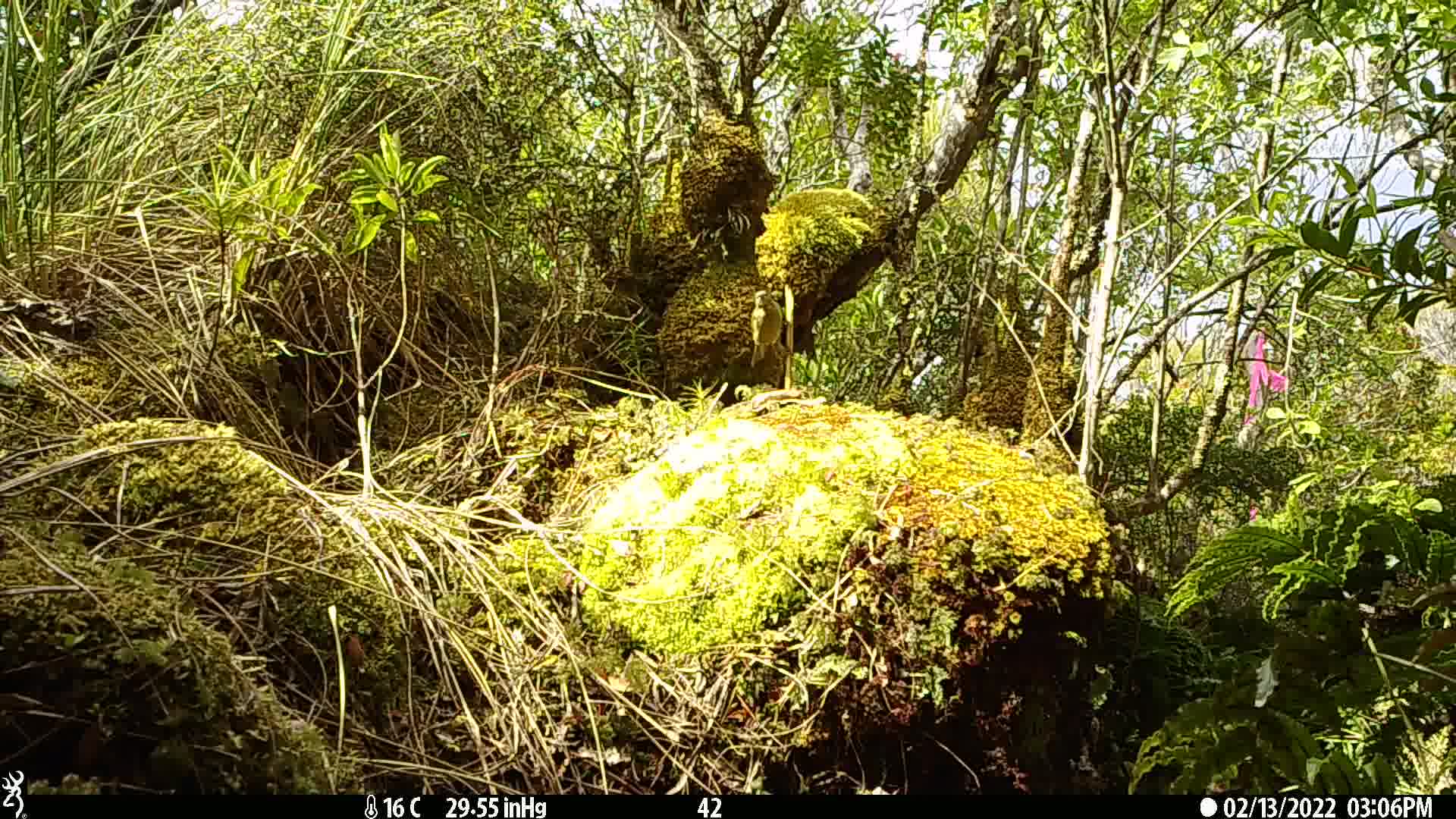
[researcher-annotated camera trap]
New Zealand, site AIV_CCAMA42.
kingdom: Animalia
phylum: Chordata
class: Aves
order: Passeriformes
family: Meliphagidae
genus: Anthornis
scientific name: Anthornis melanura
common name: new zealand bellbird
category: bellbird